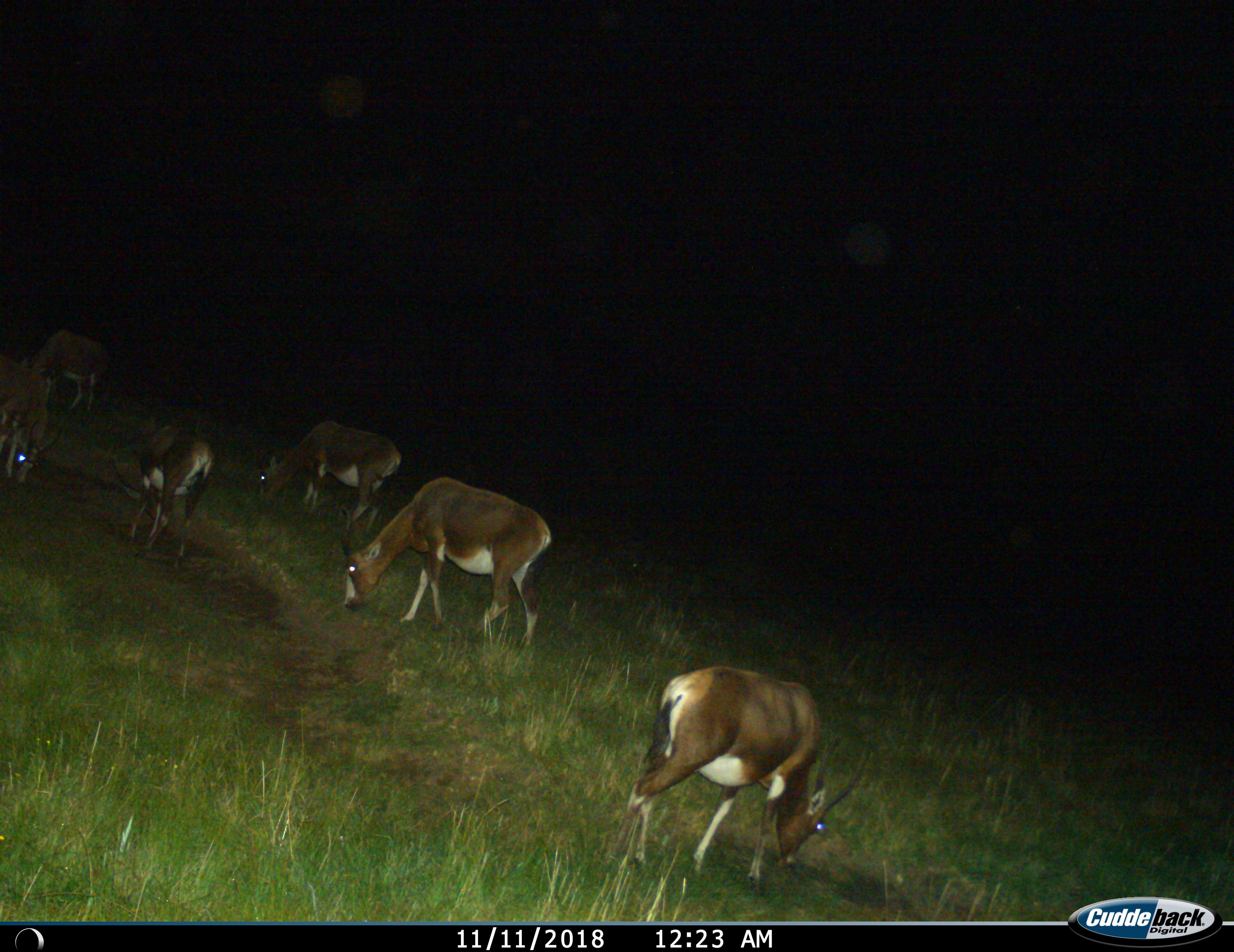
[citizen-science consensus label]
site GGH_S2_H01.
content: unidentified animal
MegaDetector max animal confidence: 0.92